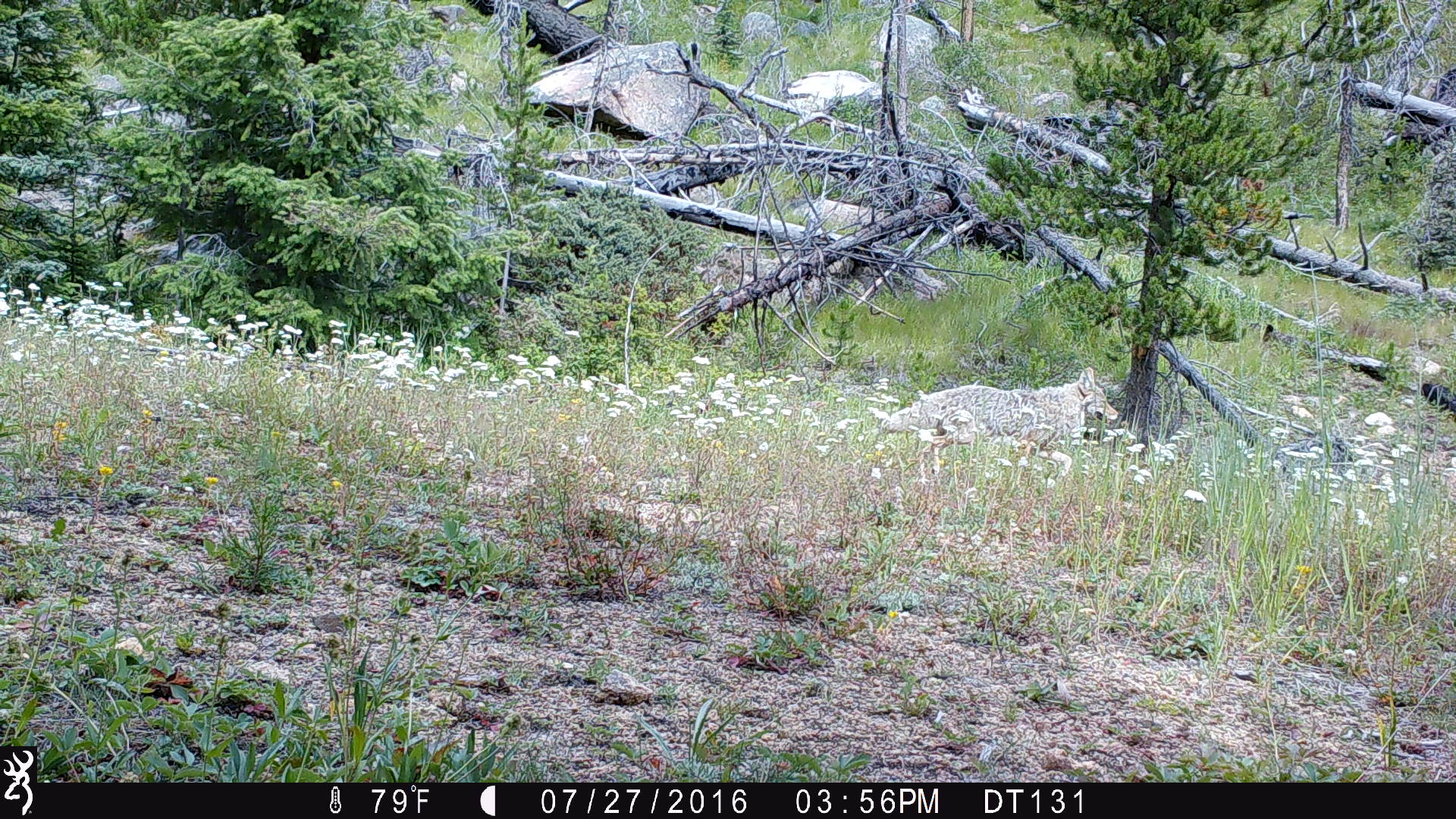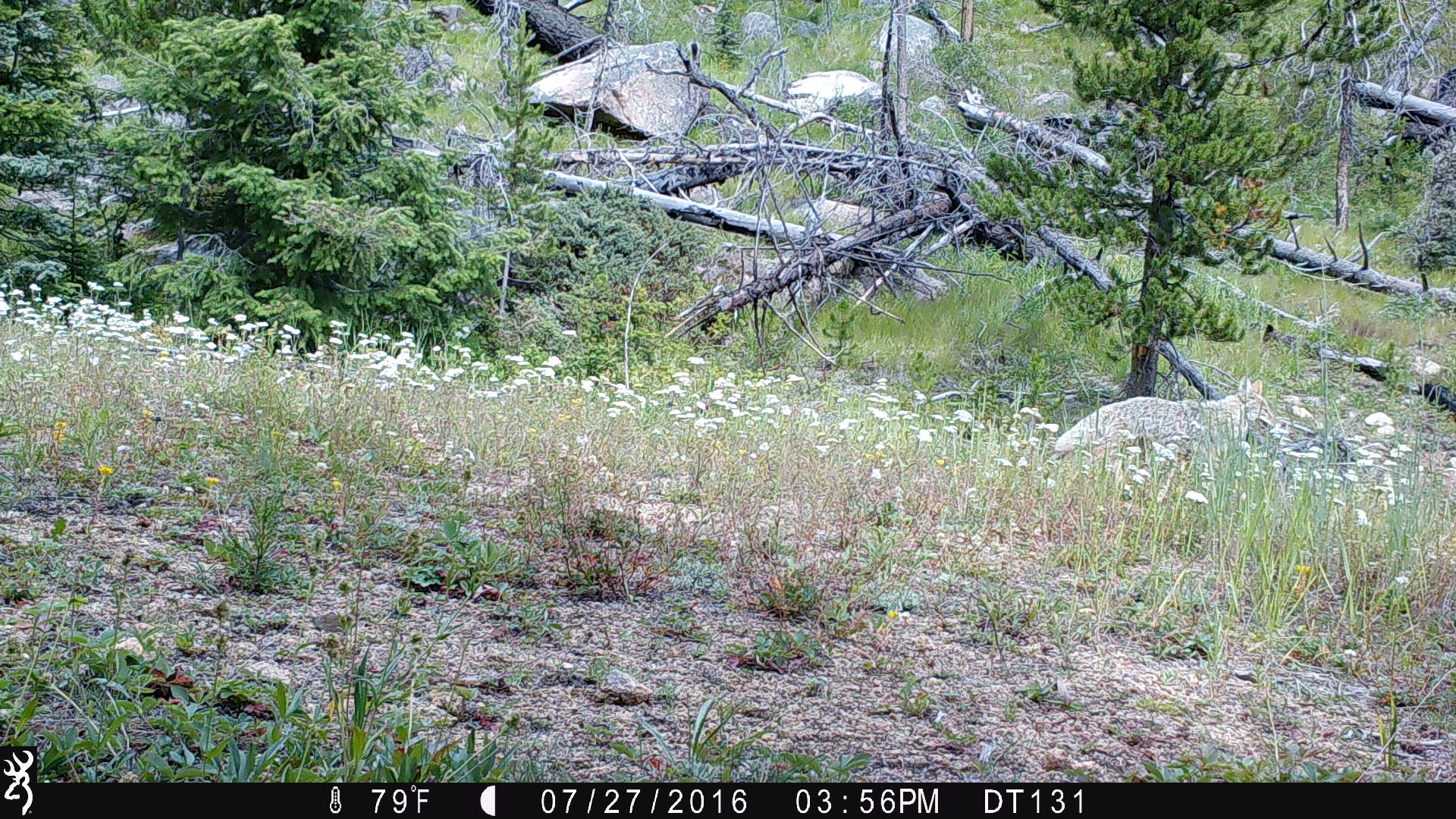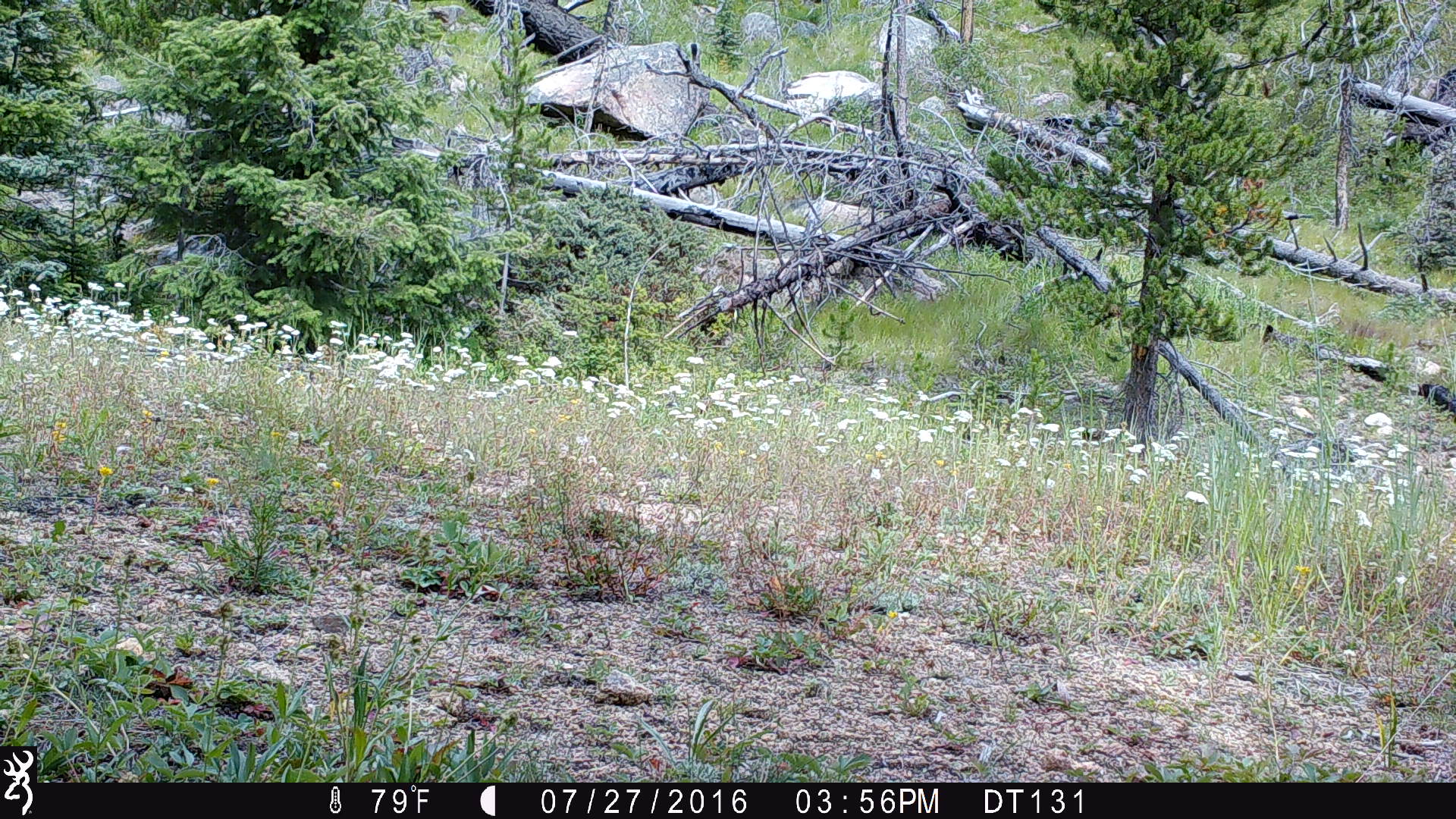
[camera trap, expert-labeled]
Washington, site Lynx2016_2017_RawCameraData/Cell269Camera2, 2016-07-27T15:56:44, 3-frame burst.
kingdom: Animalia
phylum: Chordata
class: Mammalia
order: Carnivora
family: Canidae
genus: Canis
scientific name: Canis latrans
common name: coyote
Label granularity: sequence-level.